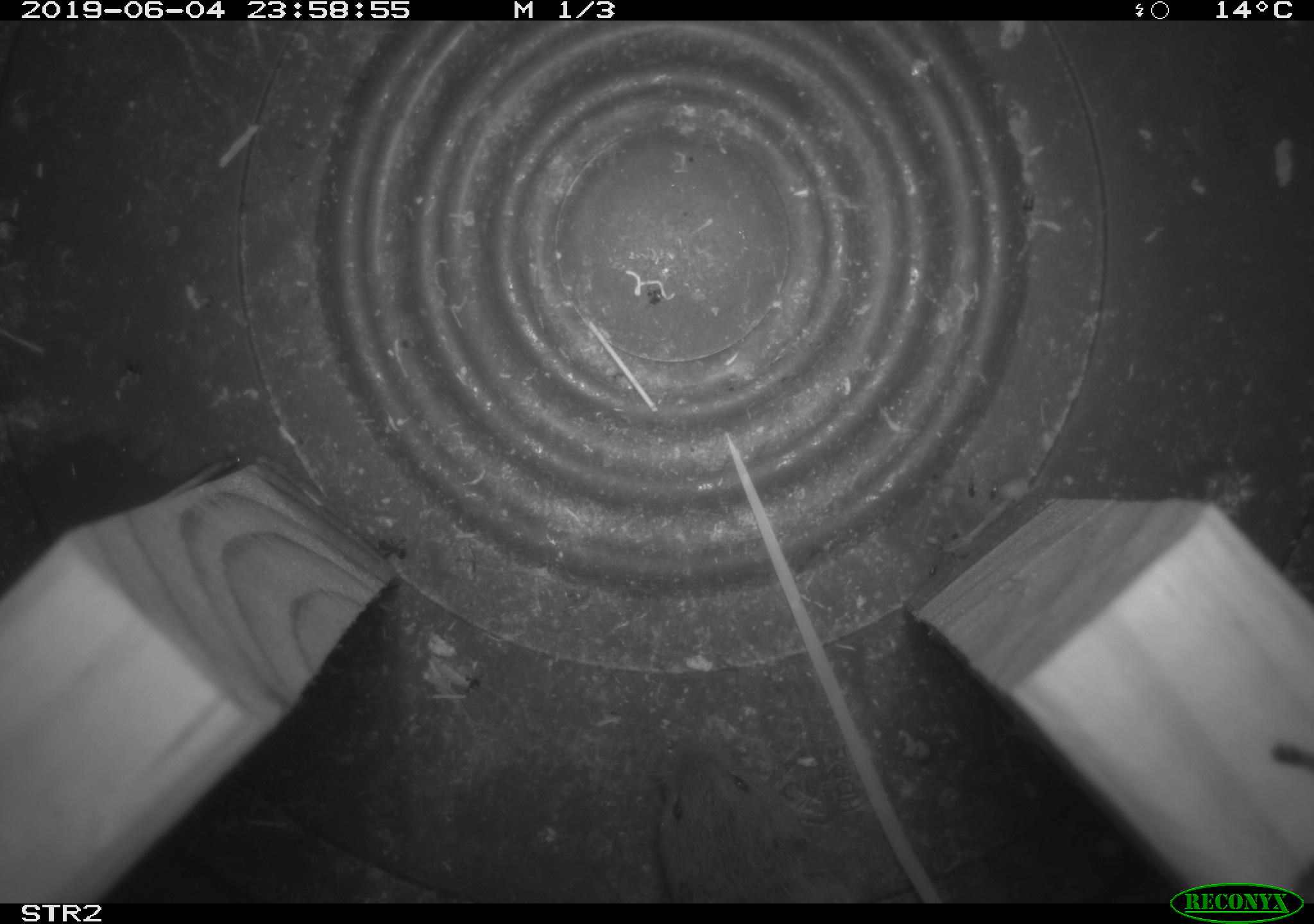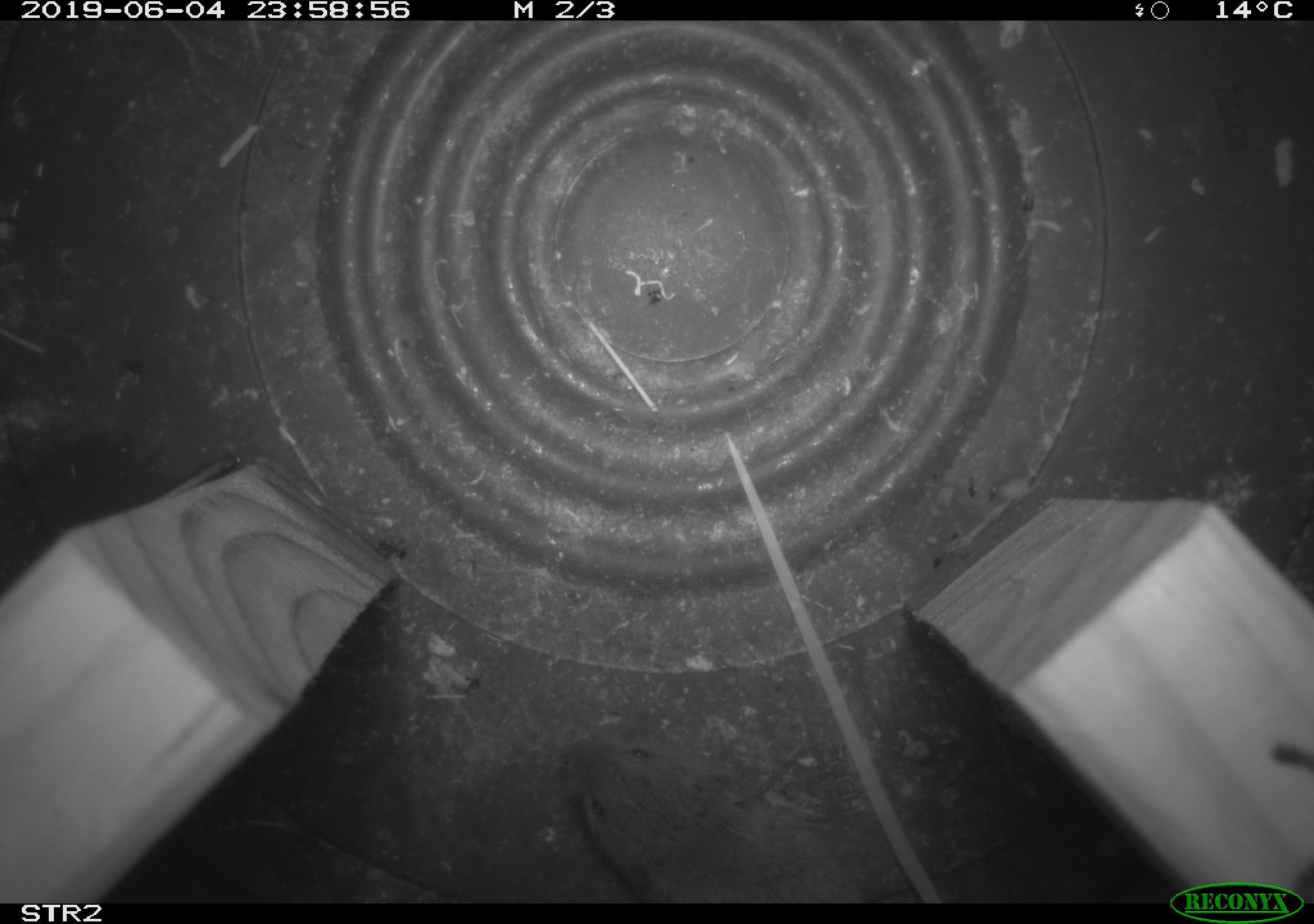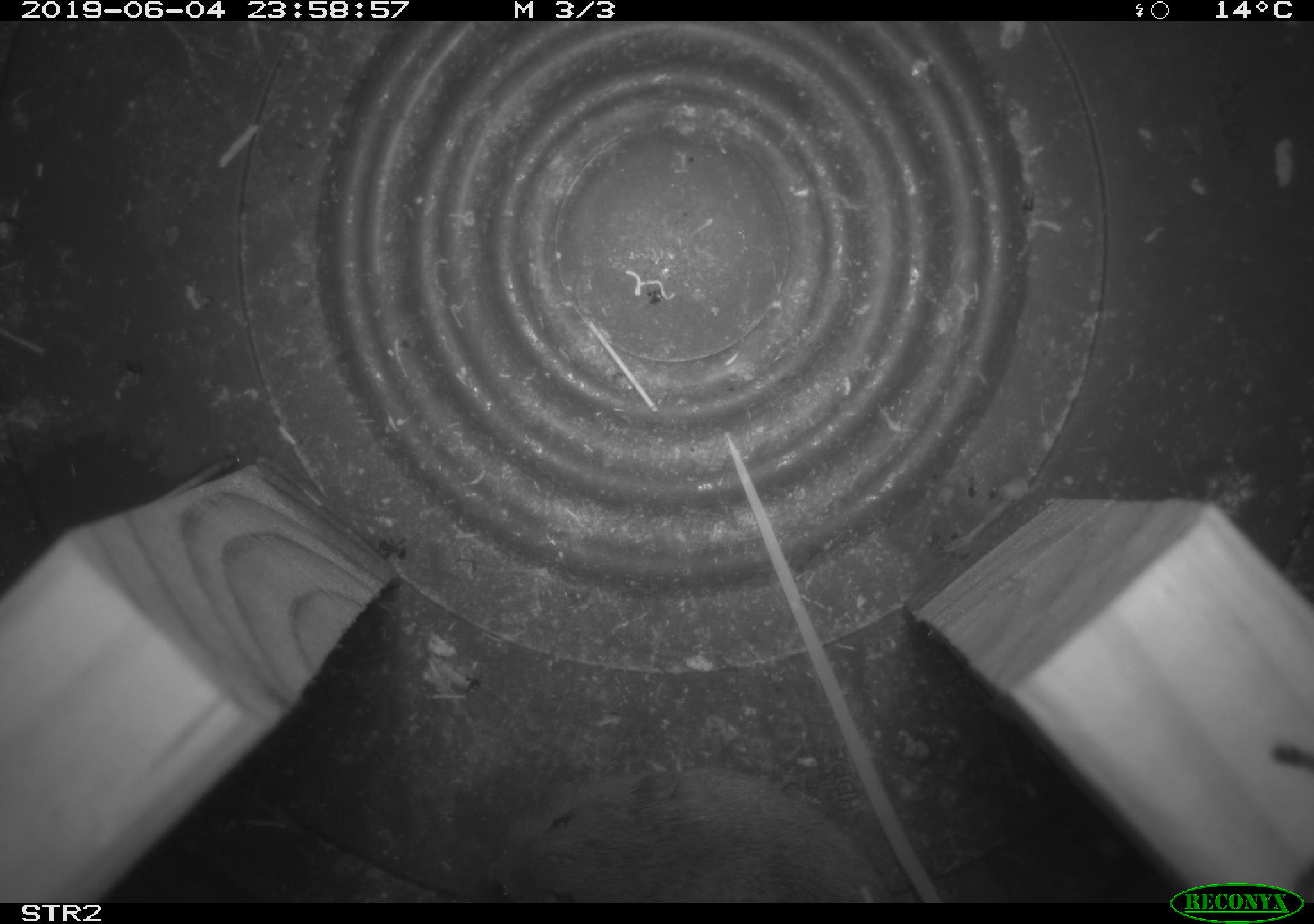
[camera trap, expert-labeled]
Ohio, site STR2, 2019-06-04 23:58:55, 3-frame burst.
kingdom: Animalia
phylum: Chordata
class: Mammalia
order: Rodentia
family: Cricetidae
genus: Microtus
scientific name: Microtus pennsylvanicus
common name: meadow vole